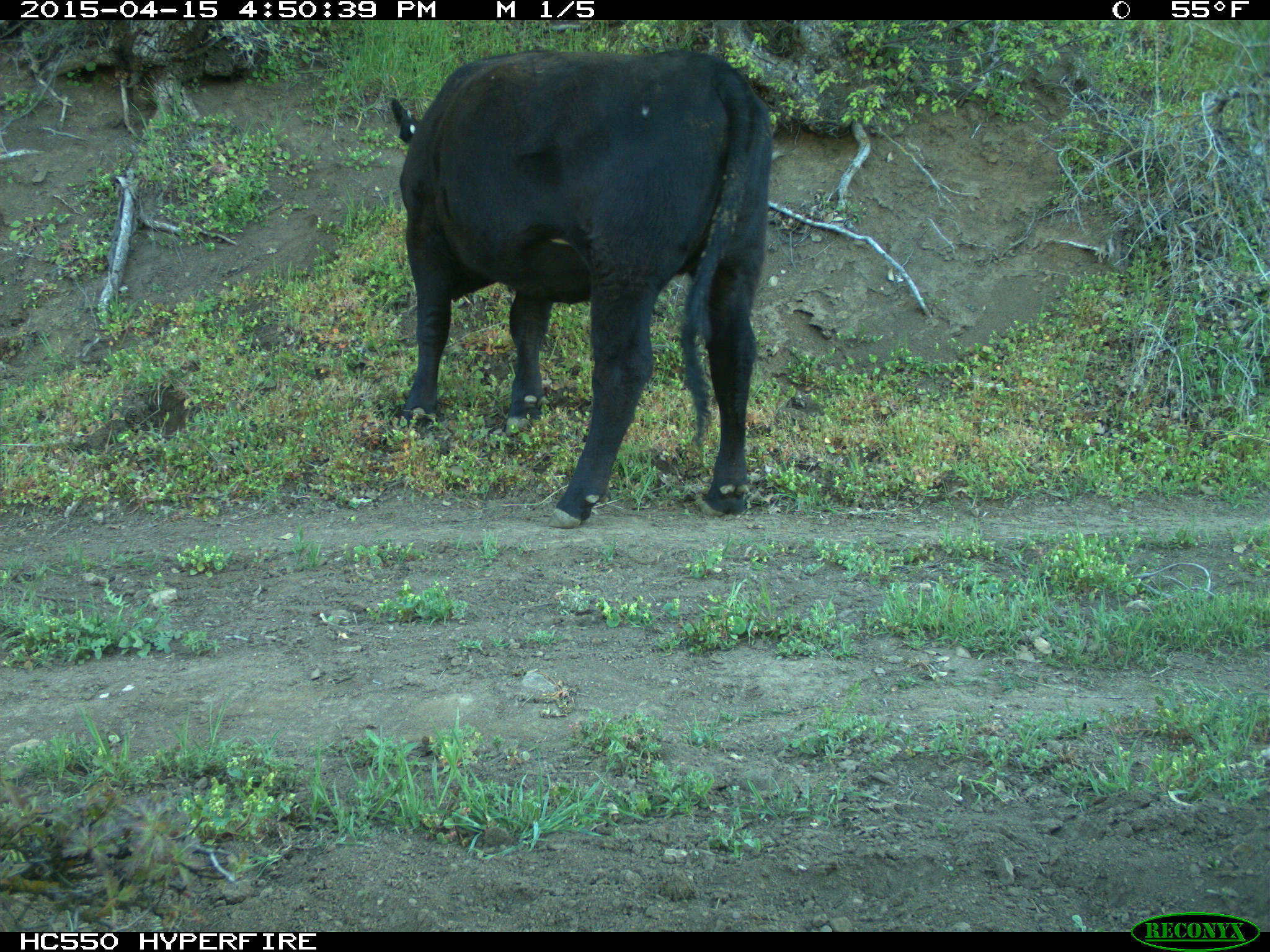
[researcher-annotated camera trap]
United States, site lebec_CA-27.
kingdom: Animalia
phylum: Chordata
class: Mammalia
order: Artiodactyla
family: Bovidae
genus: Bos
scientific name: Bos taurus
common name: domestic cow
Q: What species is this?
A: Bos taurus (domestic cow).